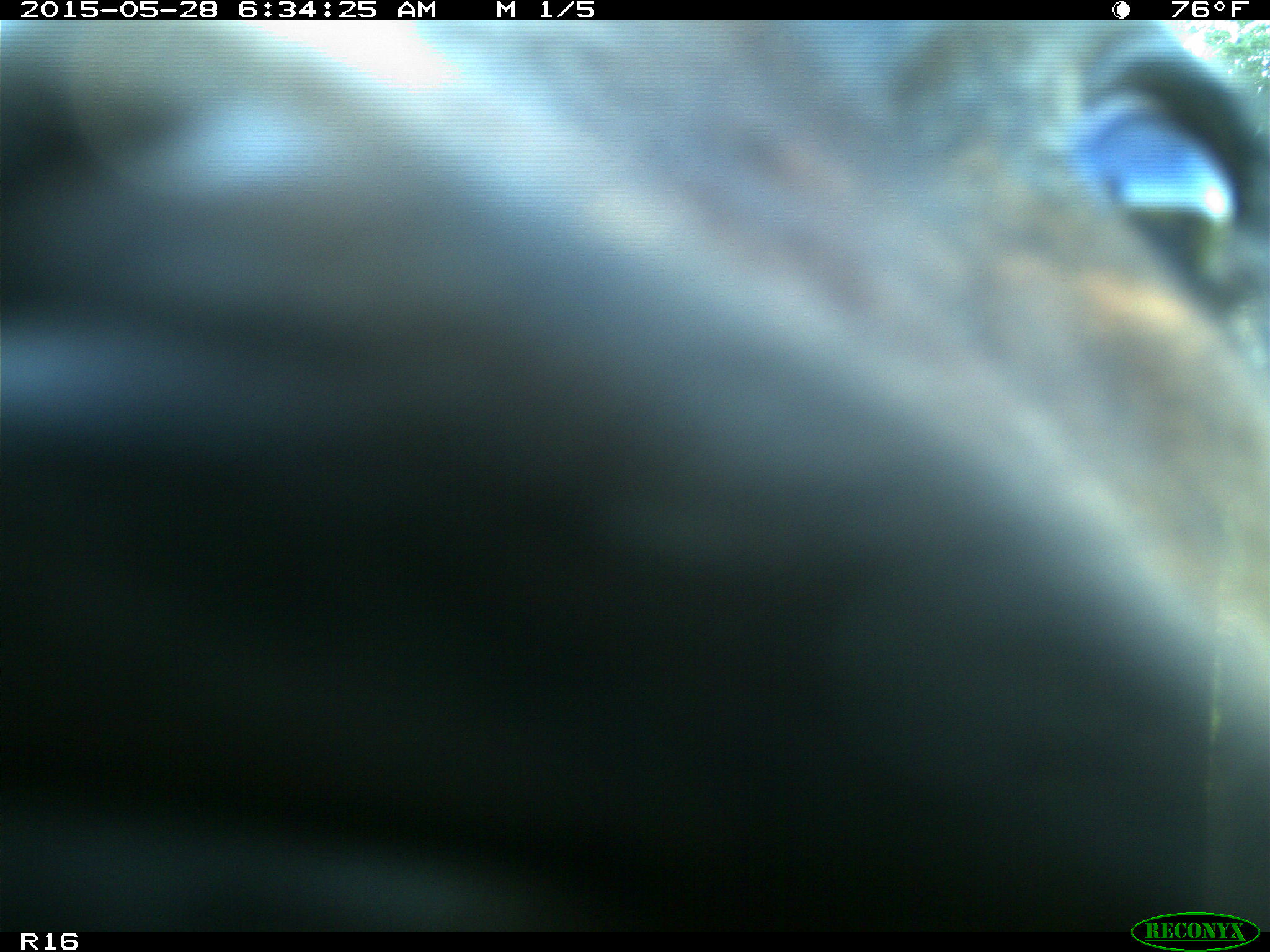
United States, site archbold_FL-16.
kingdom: Animalia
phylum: Chordata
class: Mammalia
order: Artiodactyla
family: Bovidae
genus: Bos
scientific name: Bos taurus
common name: domestic cow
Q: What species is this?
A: Bos taurus (domestic cow).